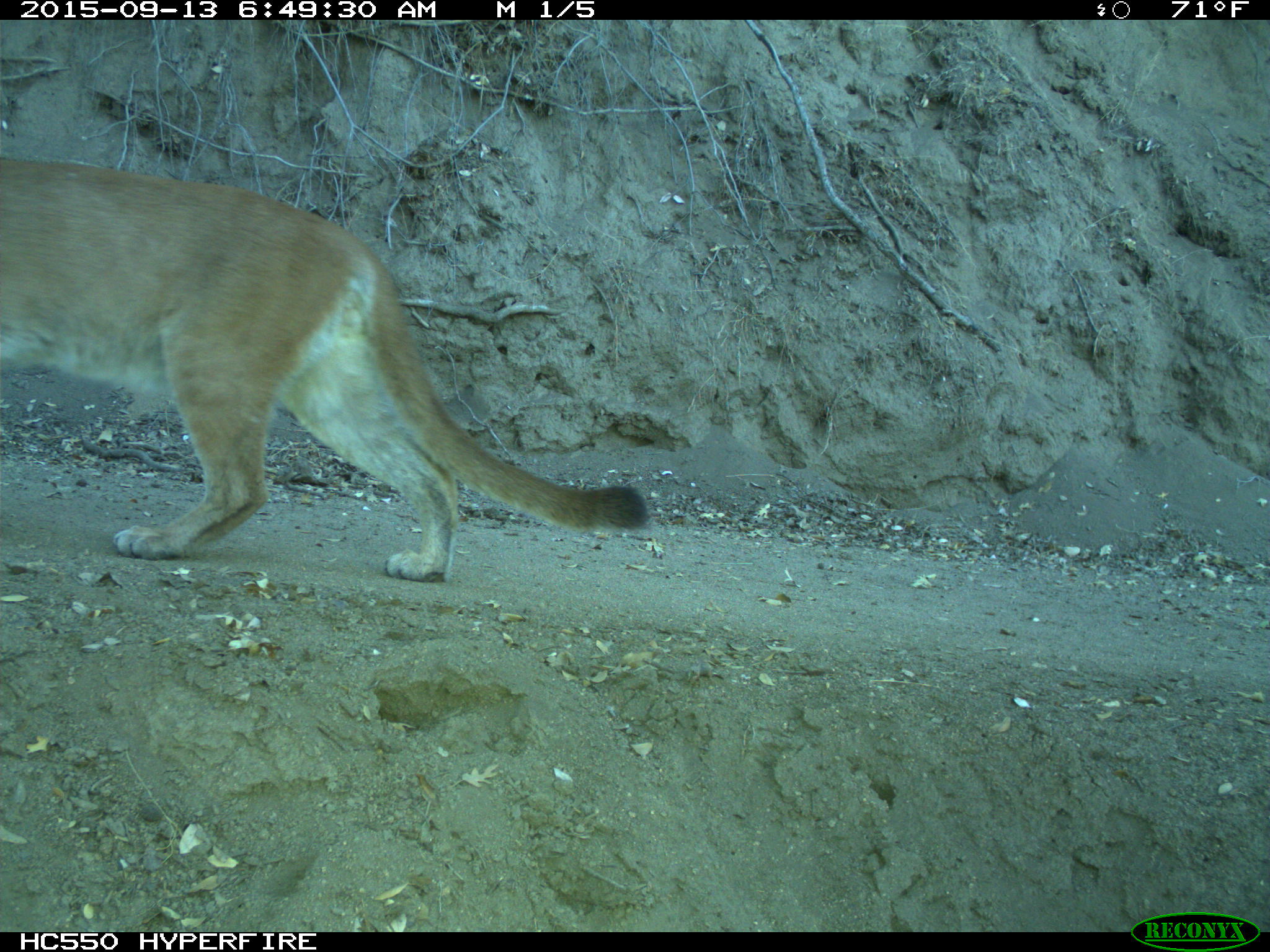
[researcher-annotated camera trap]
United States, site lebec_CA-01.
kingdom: Animalia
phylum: Chordata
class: Mammalia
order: Carnivora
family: Felidae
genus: Puma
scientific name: Puma concolor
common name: mountain lion